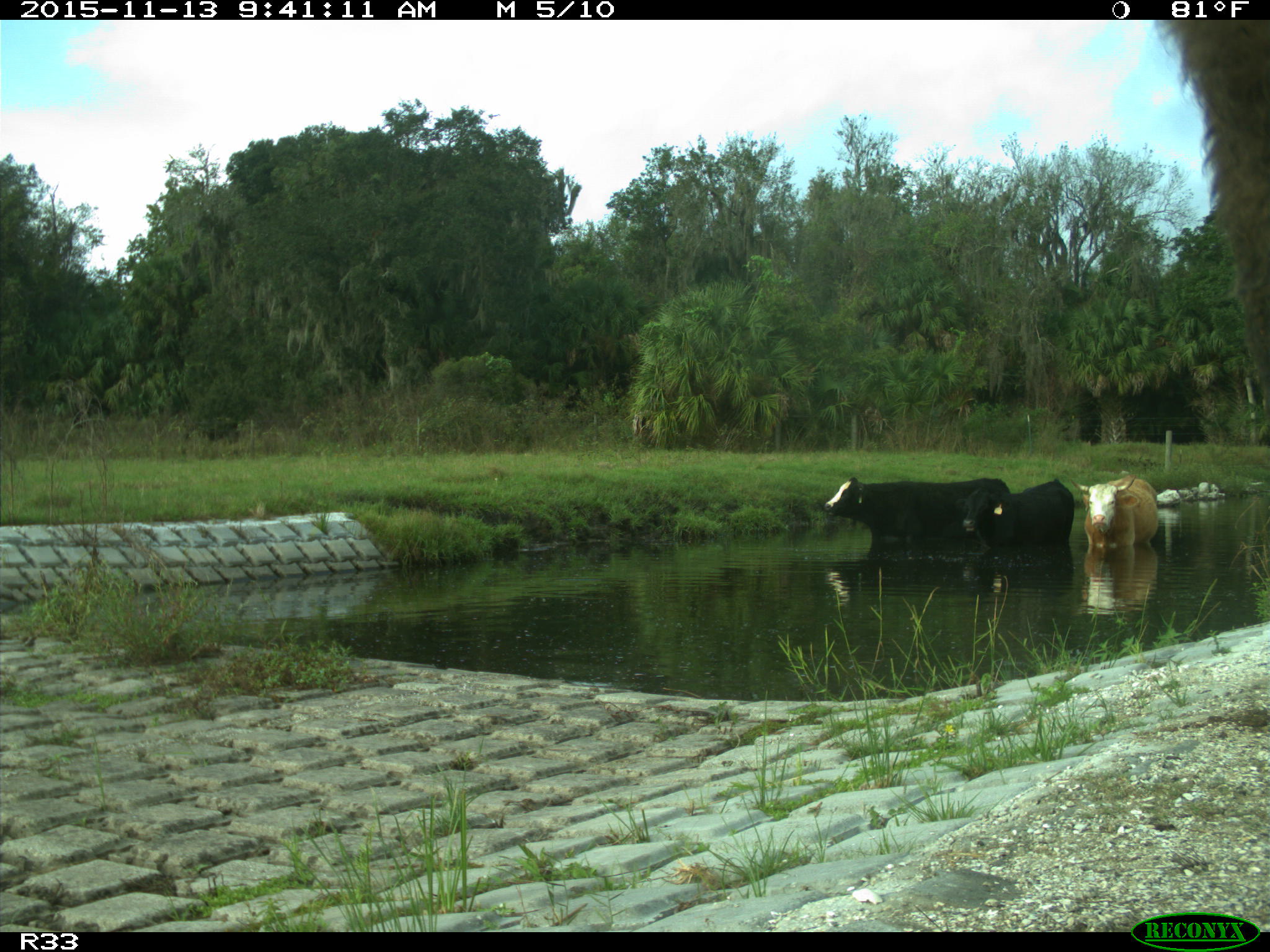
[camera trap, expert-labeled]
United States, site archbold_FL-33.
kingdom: Animalia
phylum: Chordata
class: Mammalia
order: Artiodactyla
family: Bovidae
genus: Bos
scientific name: Bos taurus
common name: domestic cow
Bos taurus (domestic cow).